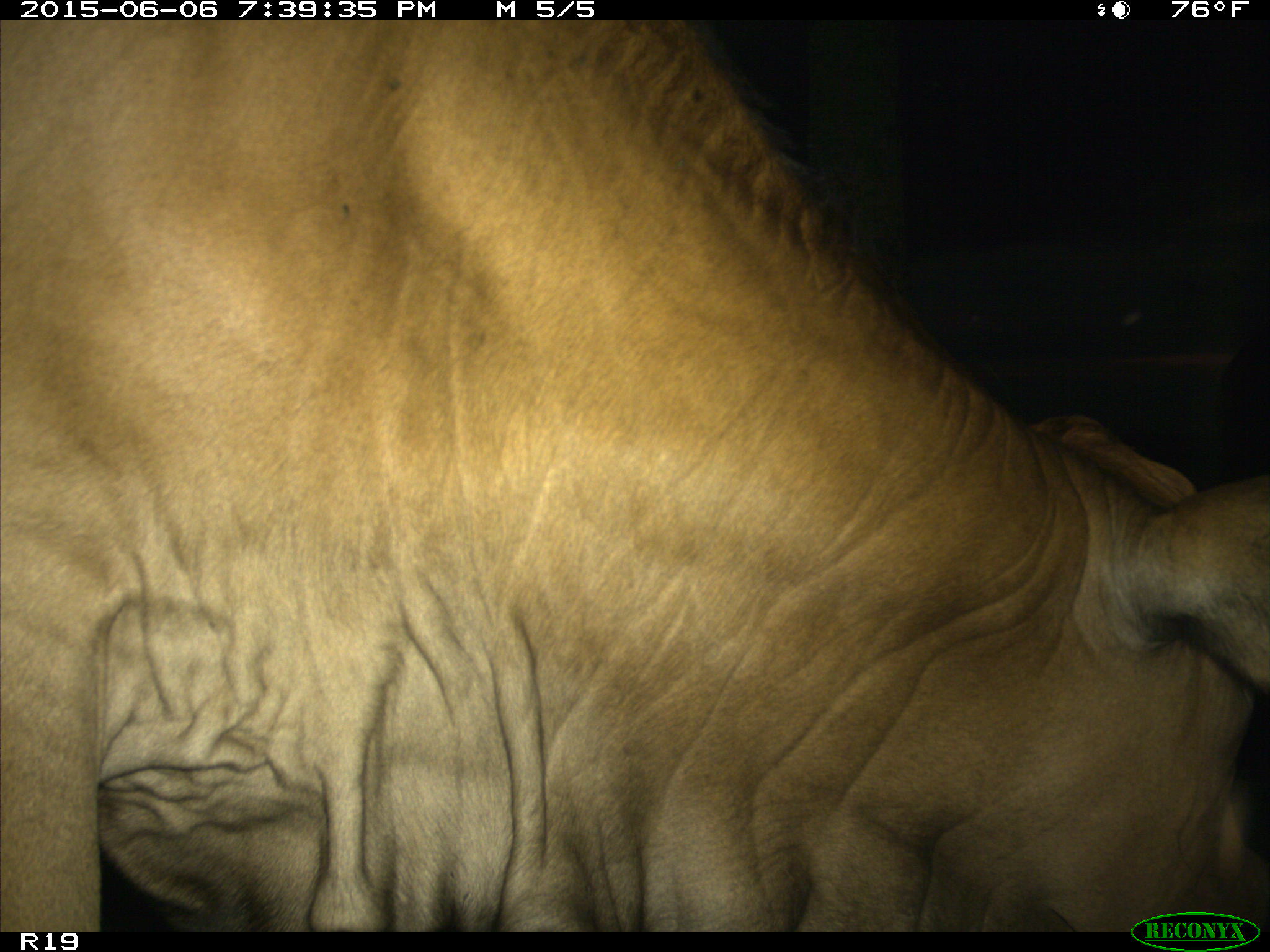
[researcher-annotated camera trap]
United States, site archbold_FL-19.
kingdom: Animalia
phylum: Chordata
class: Mammalia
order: Artiodactyla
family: Bovidae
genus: Bos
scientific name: Bos taurus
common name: domestic cow